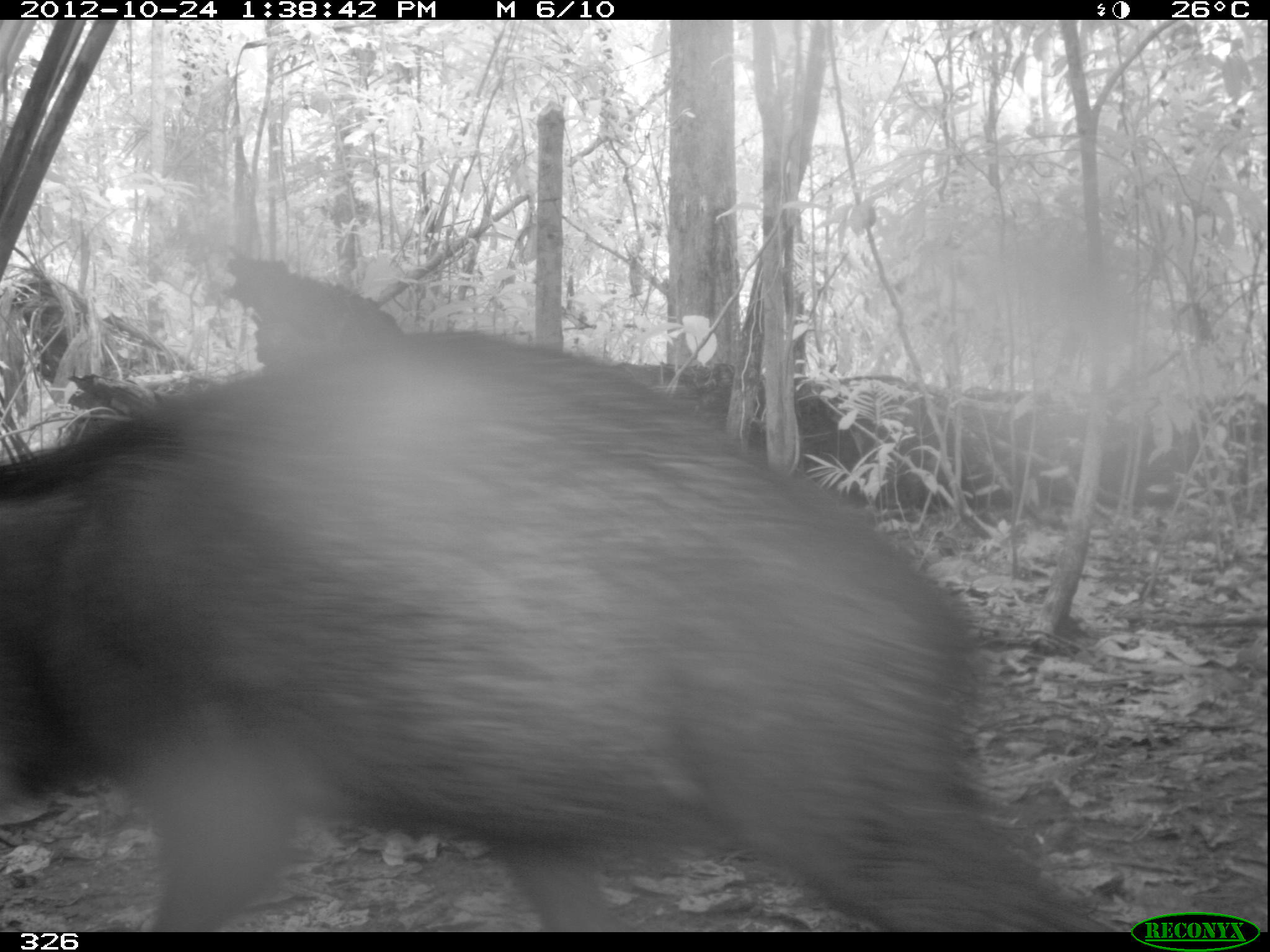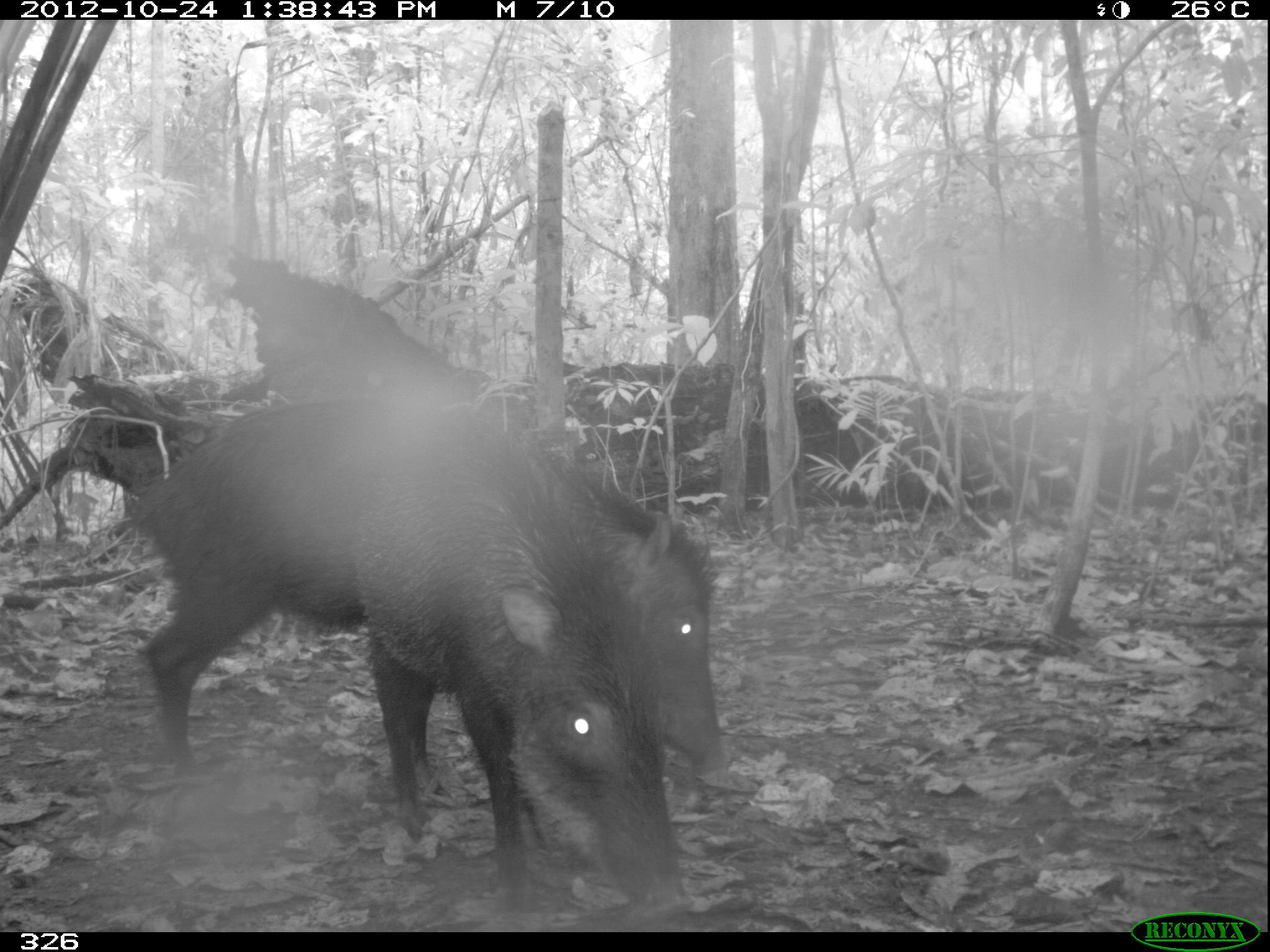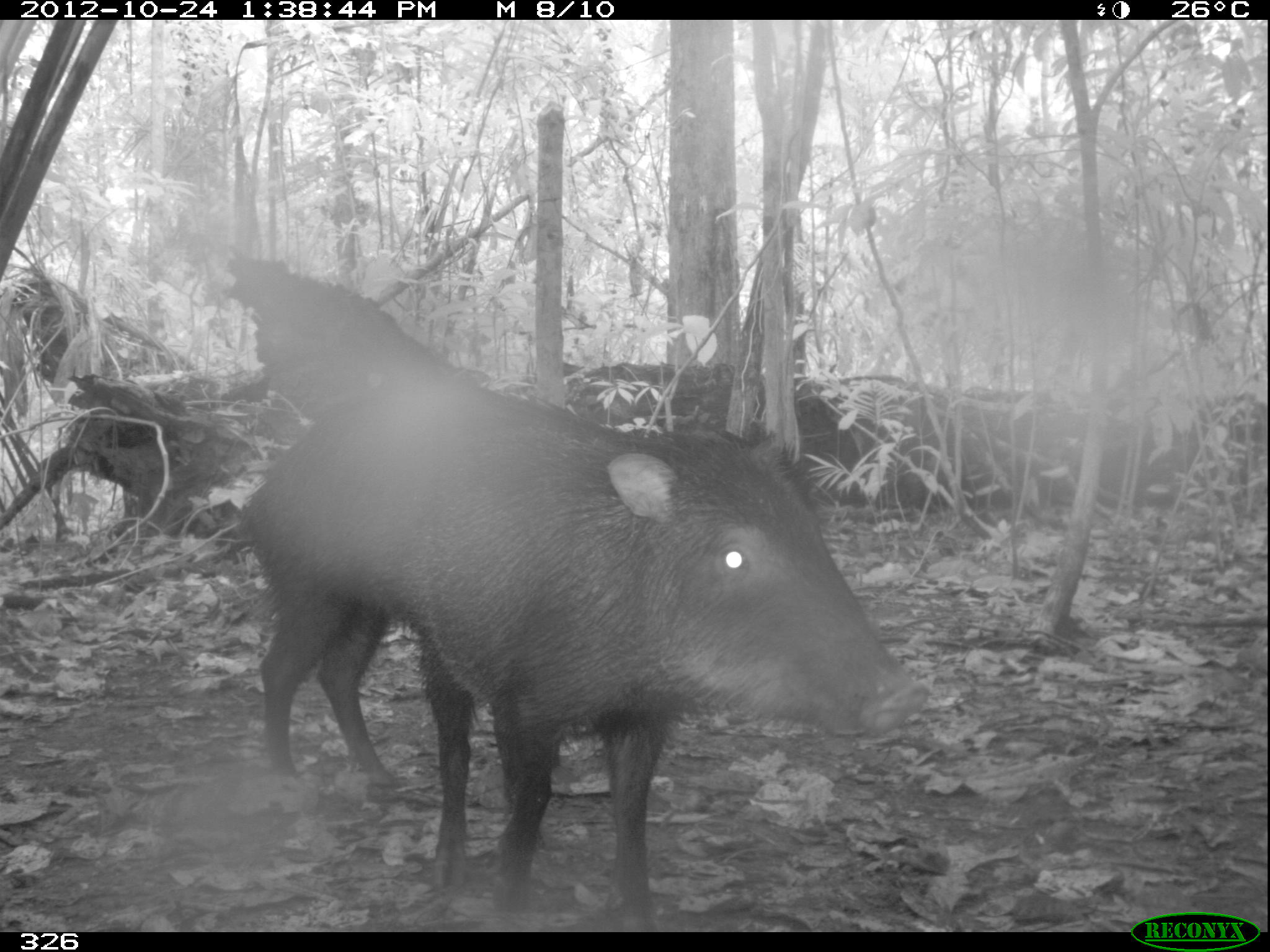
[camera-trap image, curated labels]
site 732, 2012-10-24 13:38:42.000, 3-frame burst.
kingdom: Animalia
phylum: Chordata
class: Mammalia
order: Artiodactyla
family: Tayassuidae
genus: Tayassu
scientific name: Tayassu pecari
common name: white-lipped peccary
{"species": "Tayassu pecari (white-lipped peccary)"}